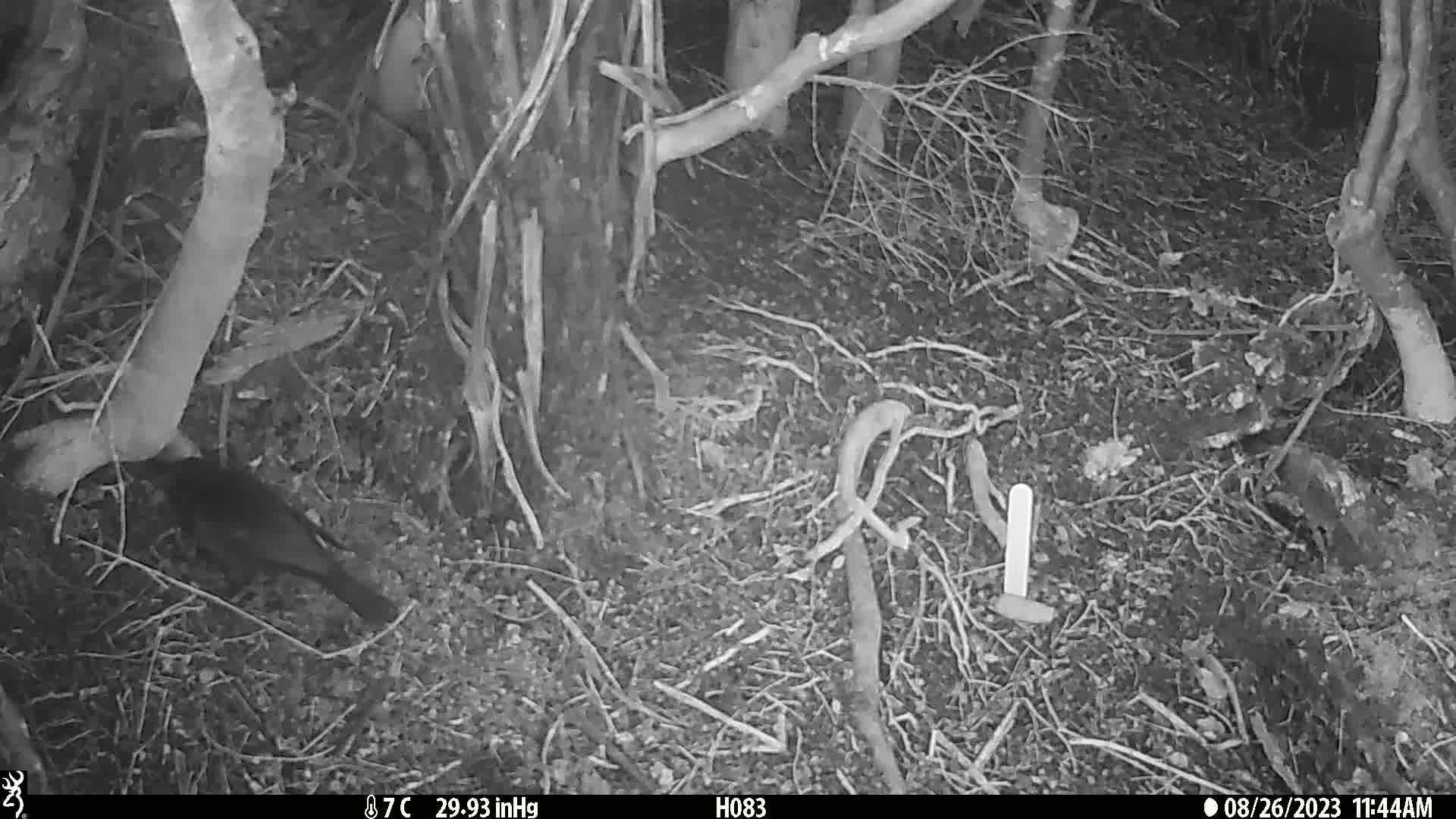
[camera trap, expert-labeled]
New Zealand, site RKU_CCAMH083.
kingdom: Animalia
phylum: Chordata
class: Aves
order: Passeriformes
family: Turdidae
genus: Turdus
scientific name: Turdus merula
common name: eurasian blackbird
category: blackbird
Blackbird (eurasian blackbird) (Turdus merula).